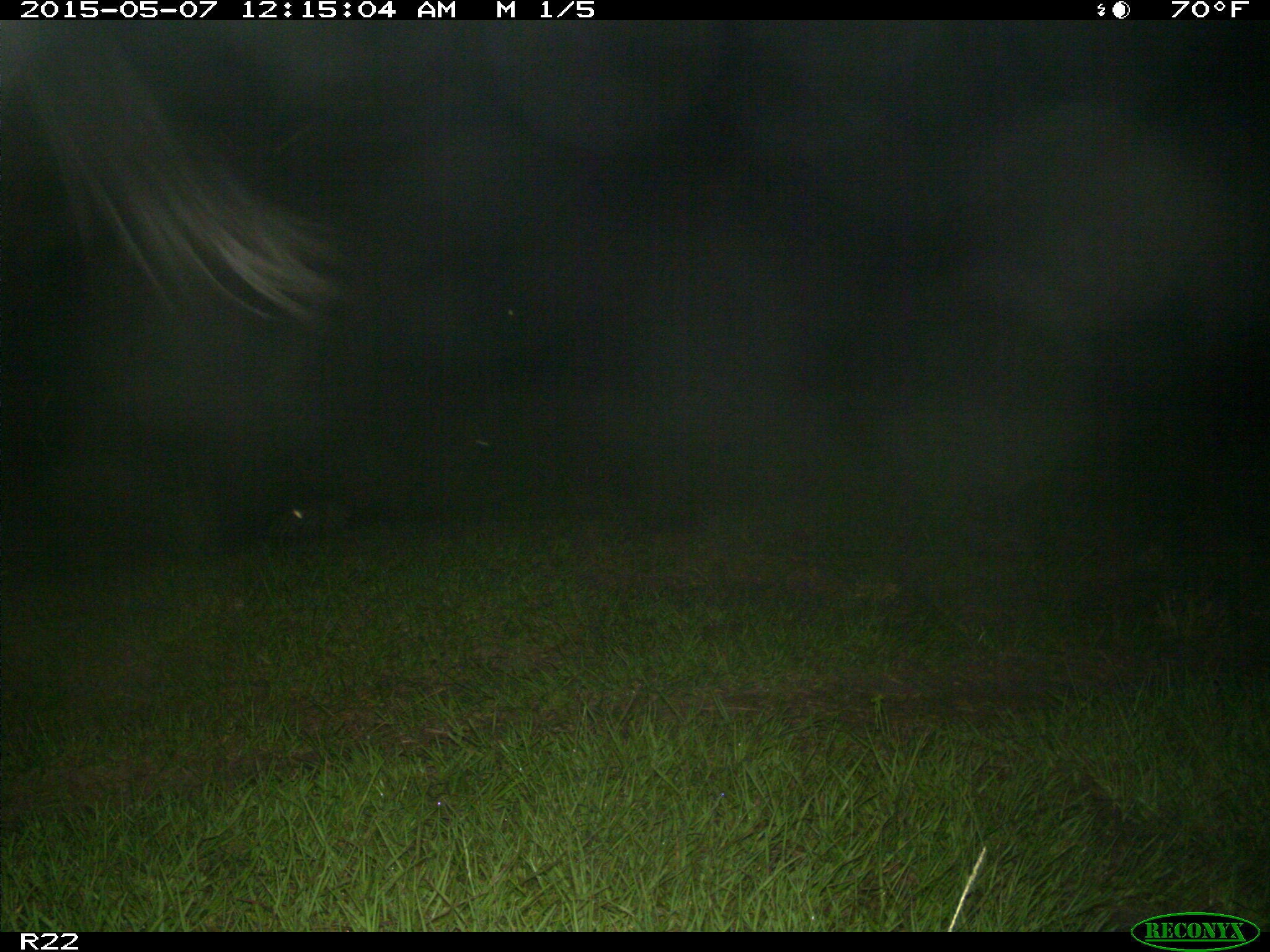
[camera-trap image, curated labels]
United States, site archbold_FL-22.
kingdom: Animalia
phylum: Chordata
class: Mammalia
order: Artiodactyla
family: Bovidae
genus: Bos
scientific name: Bos taurus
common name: domestic cow